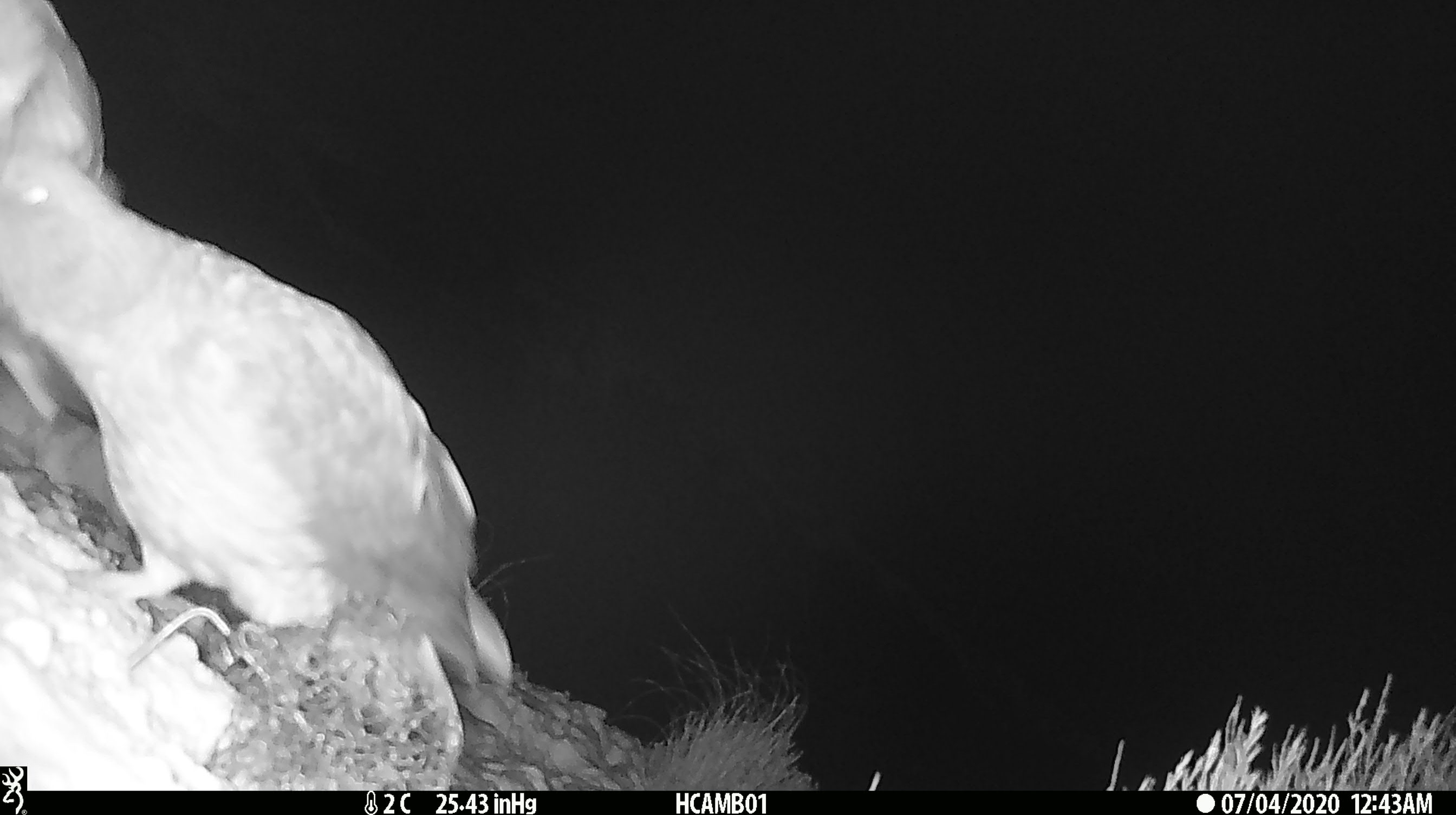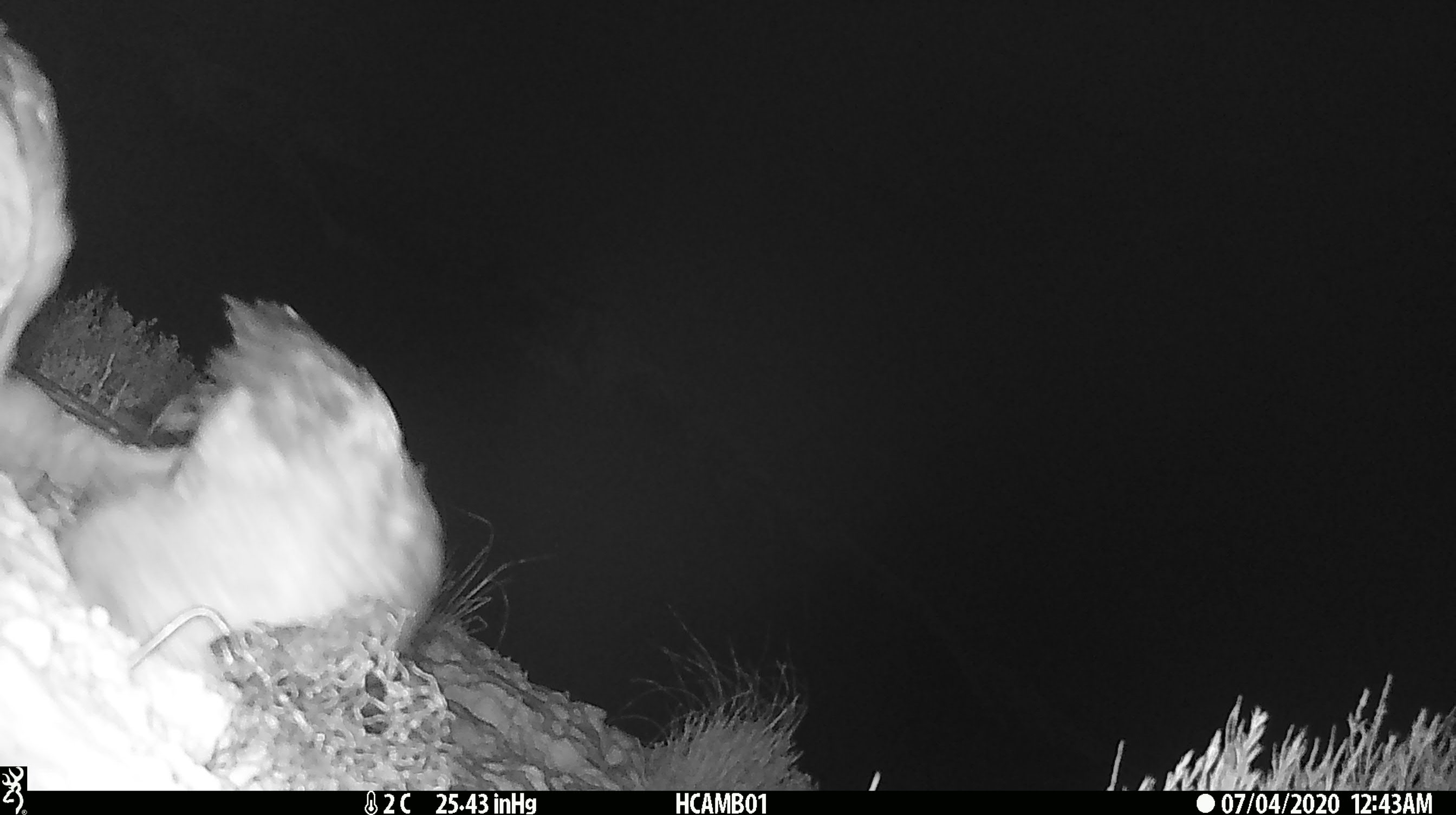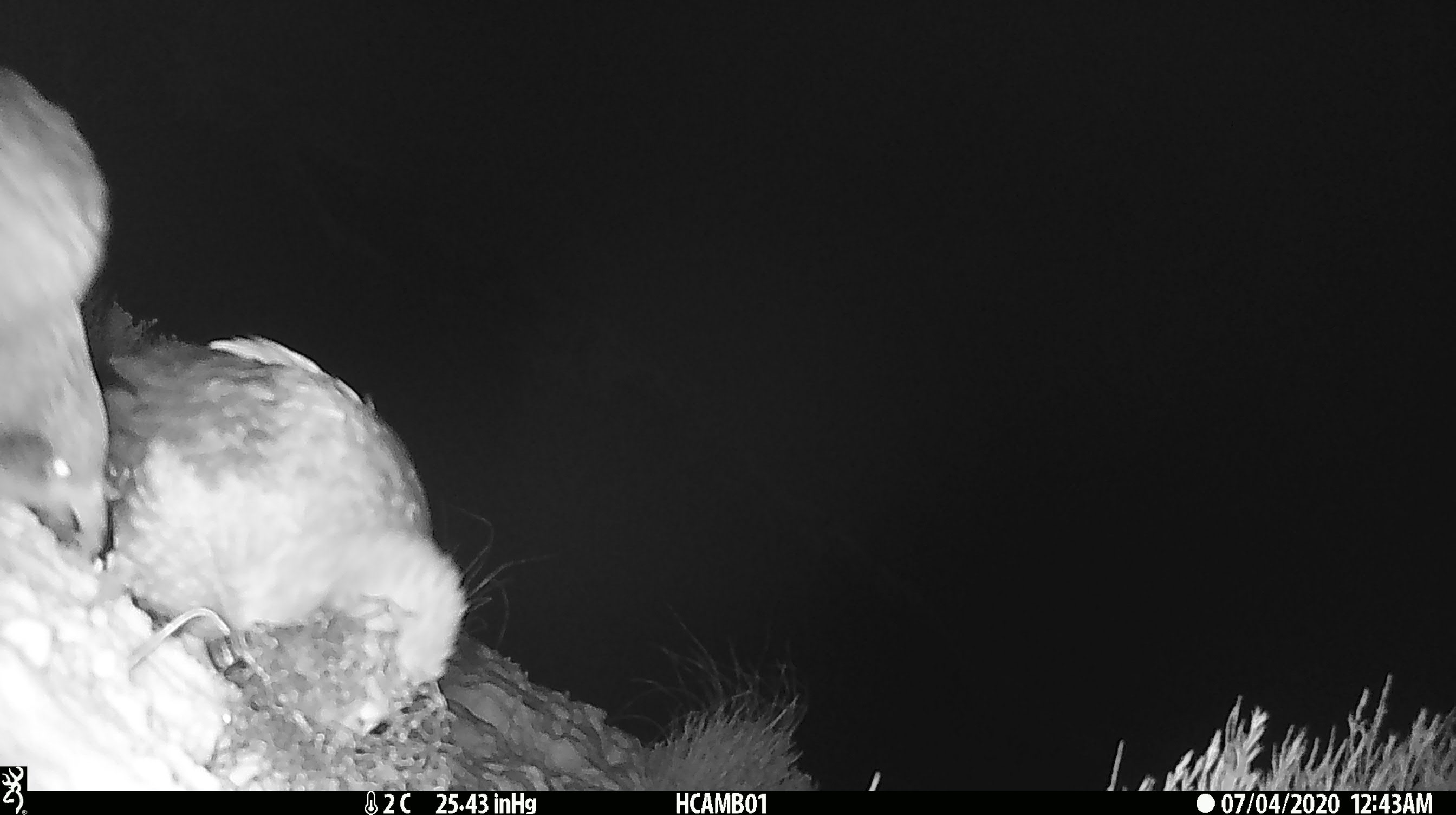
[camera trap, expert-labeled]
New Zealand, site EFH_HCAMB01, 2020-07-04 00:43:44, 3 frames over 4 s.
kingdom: Animalia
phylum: Chordata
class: Aves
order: Psittaciformes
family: Strigopidae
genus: Nestor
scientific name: Nestor notabilis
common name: kea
Kea (Nestor notabilis).